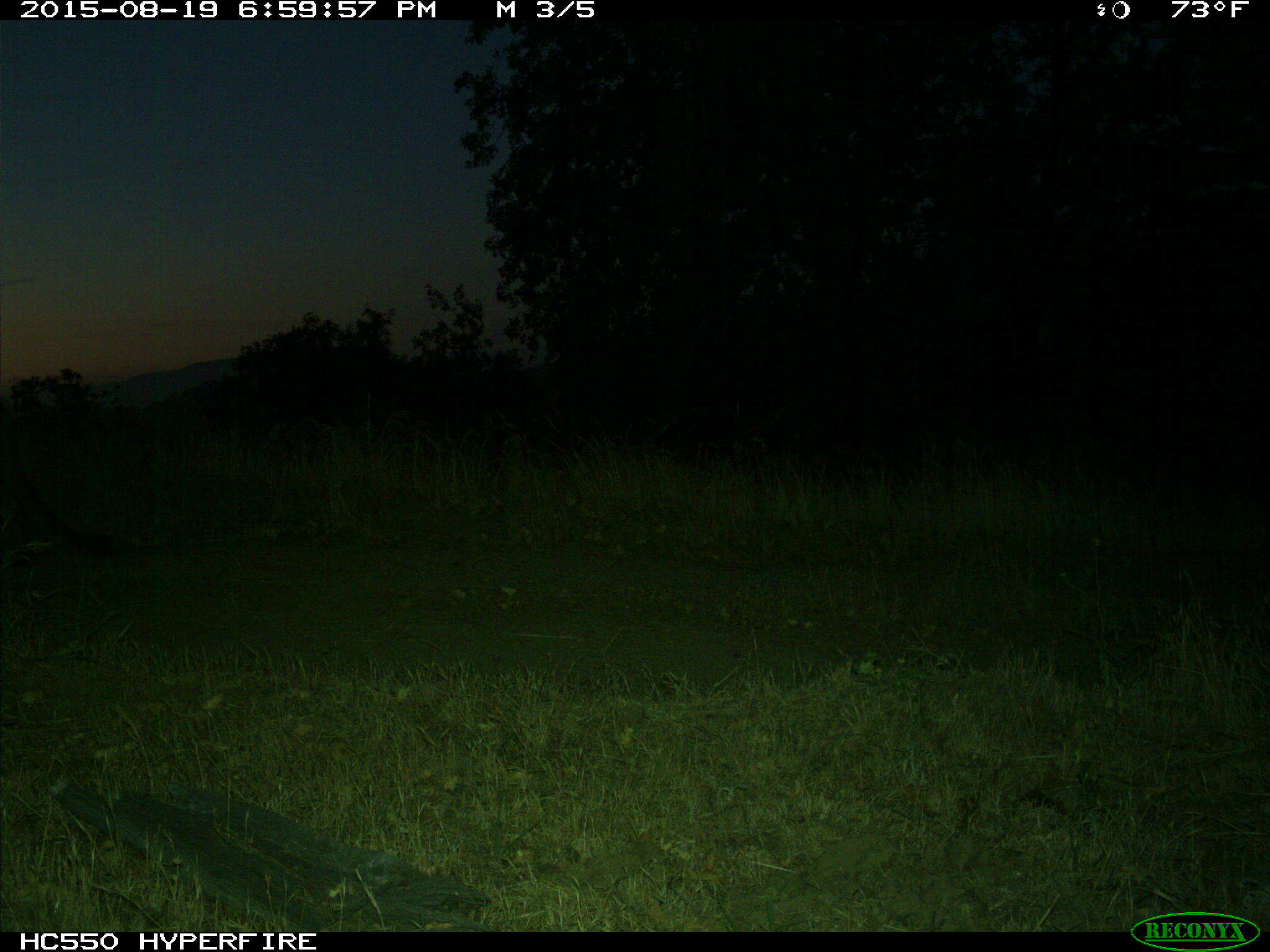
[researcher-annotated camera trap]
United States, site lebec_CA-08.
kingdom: Animalia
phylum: Chordata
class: Mammalia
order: Carnivora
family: Felidae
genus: Puma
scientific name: Puma concolor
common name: mountain lion